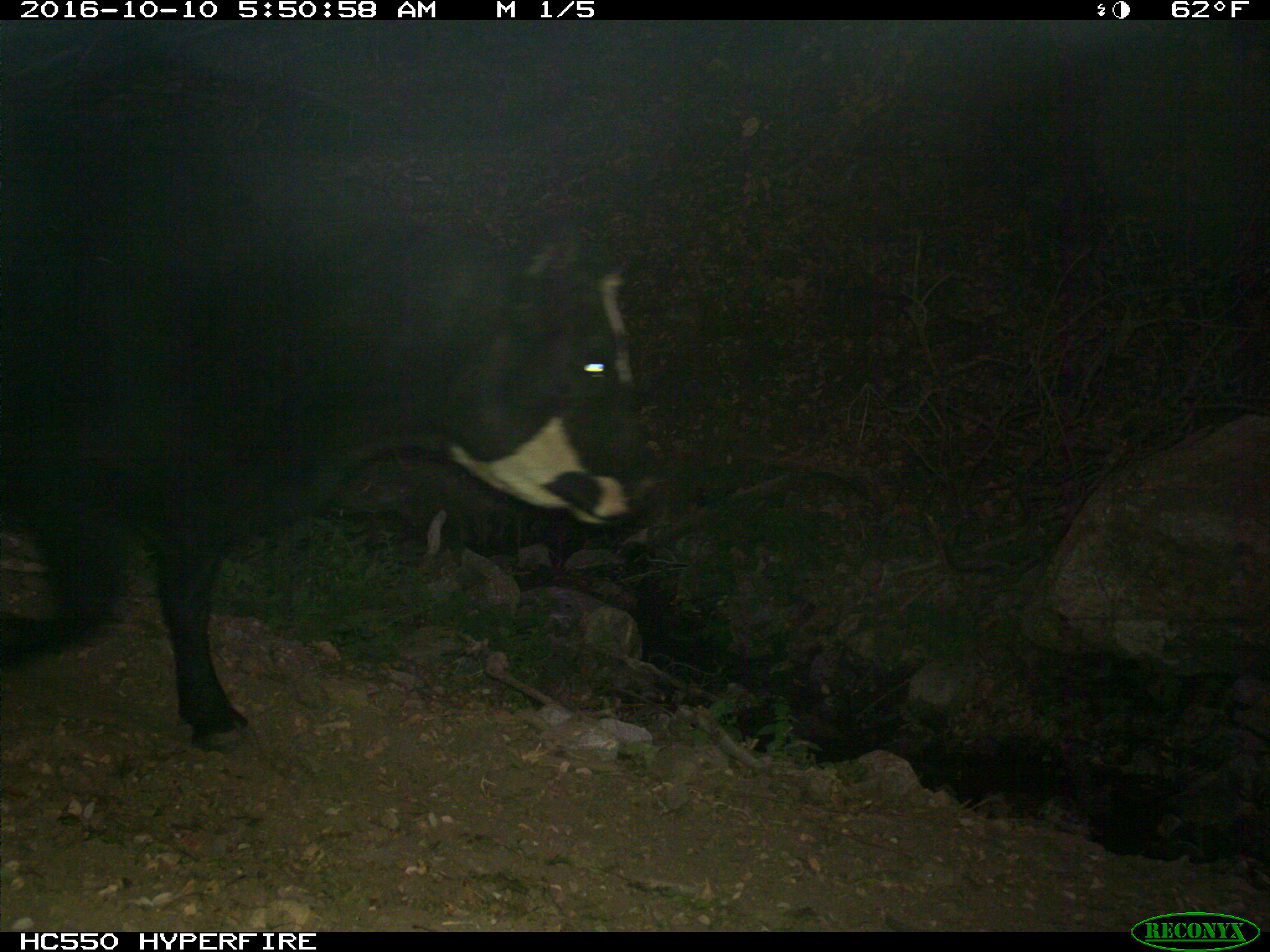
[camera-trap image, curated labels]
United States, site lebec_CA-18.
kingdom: Animalia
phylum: Chordata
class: Mammalia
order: Artiodactyla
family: Bovidae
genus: Bos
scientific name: Bos taurus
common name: domestic cow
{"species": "Bos taurus (domestic cow)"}